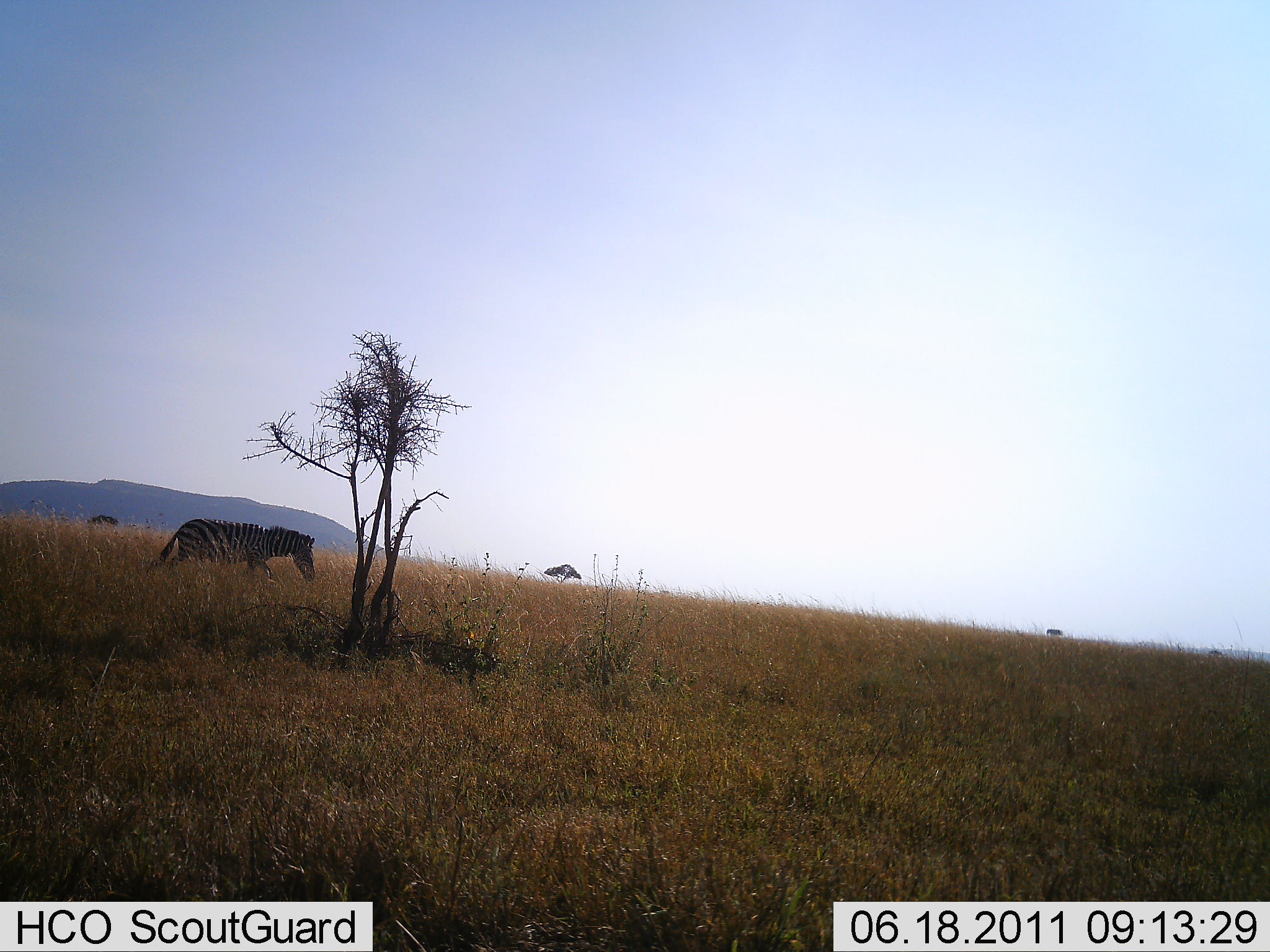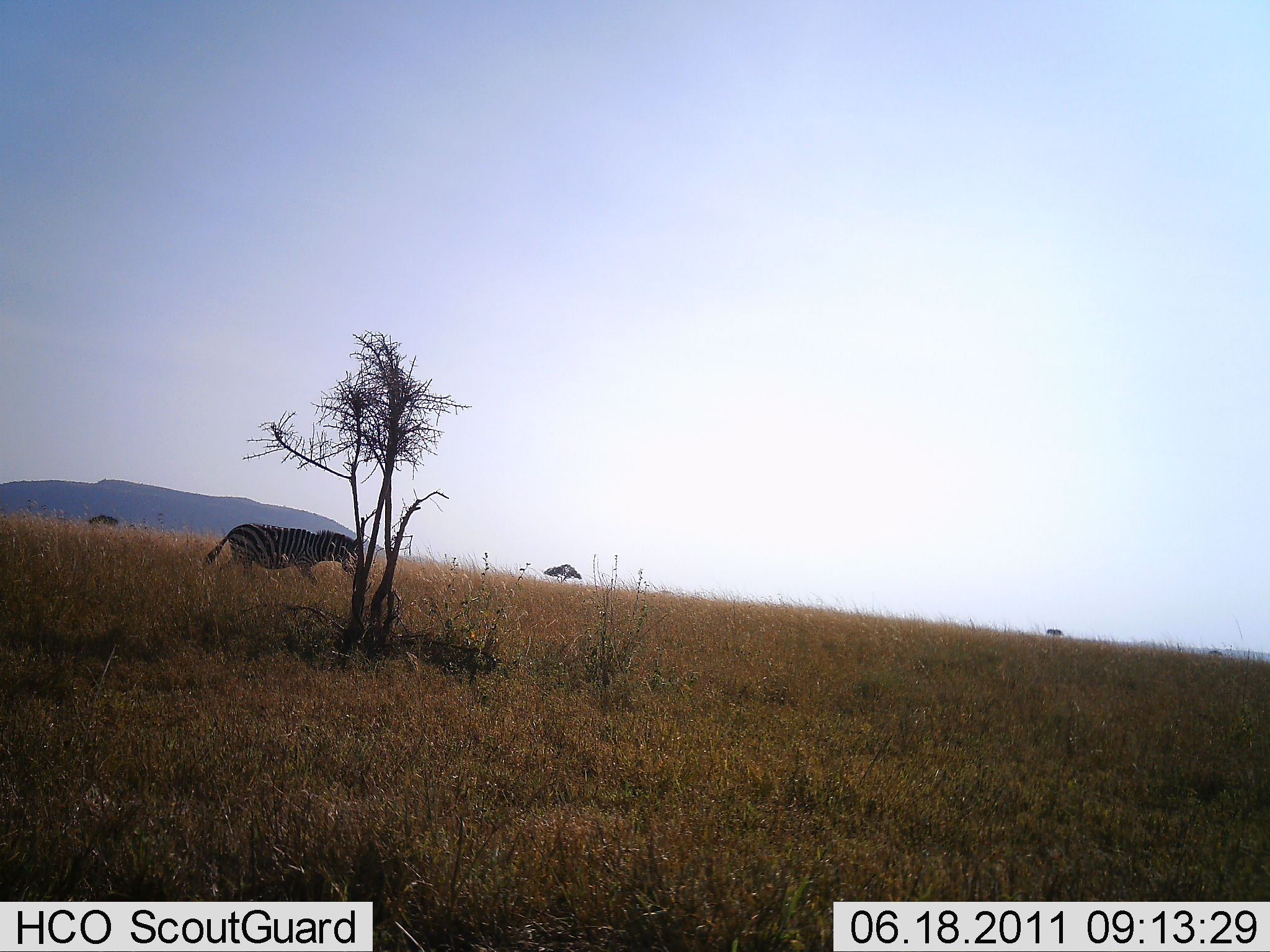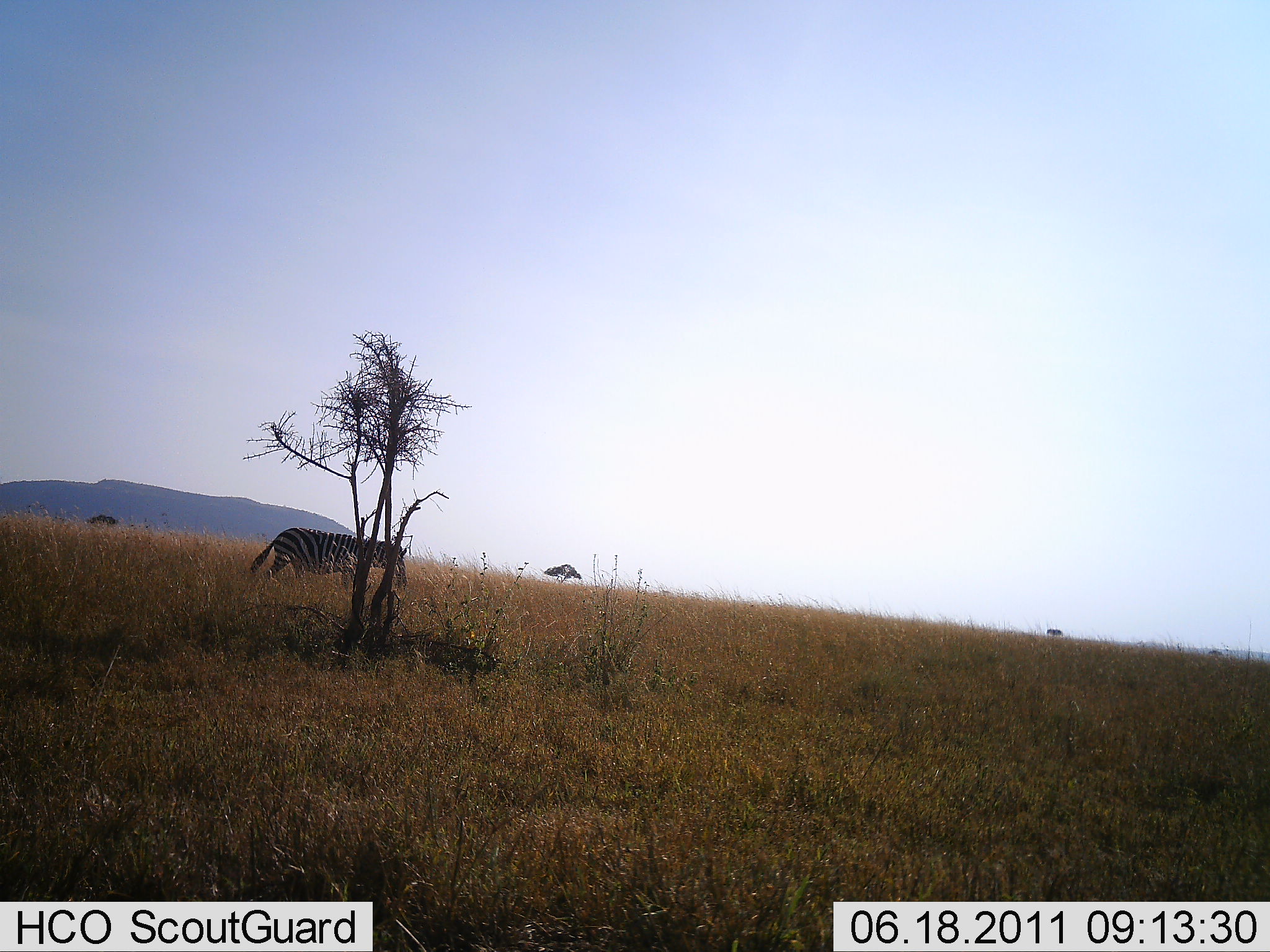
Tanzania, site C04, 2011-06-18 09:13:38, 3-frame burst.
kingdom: Animalia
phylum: Chordata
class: Mammalia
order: Perissodactyla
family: Equidae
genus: Equus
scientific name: Equus quagga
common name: plains zebra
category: zebra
Zebra (plains zebra) (Equus quagga), count 1. Behavior (volunteer vote fractions): standing 0%, resting 0%, moving 100%, interacting 0%. Young present (vote fraction): 0%. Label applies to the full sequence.